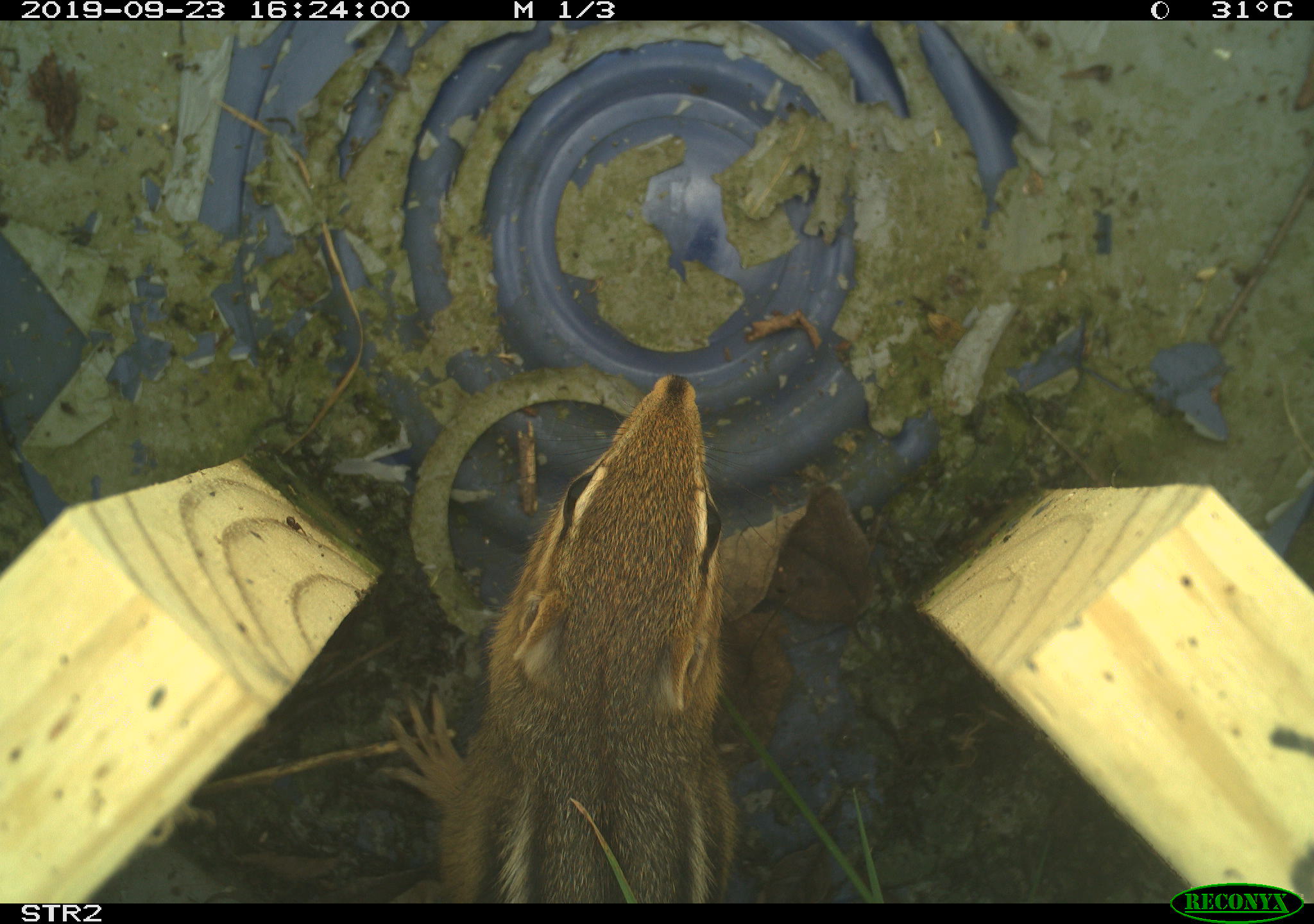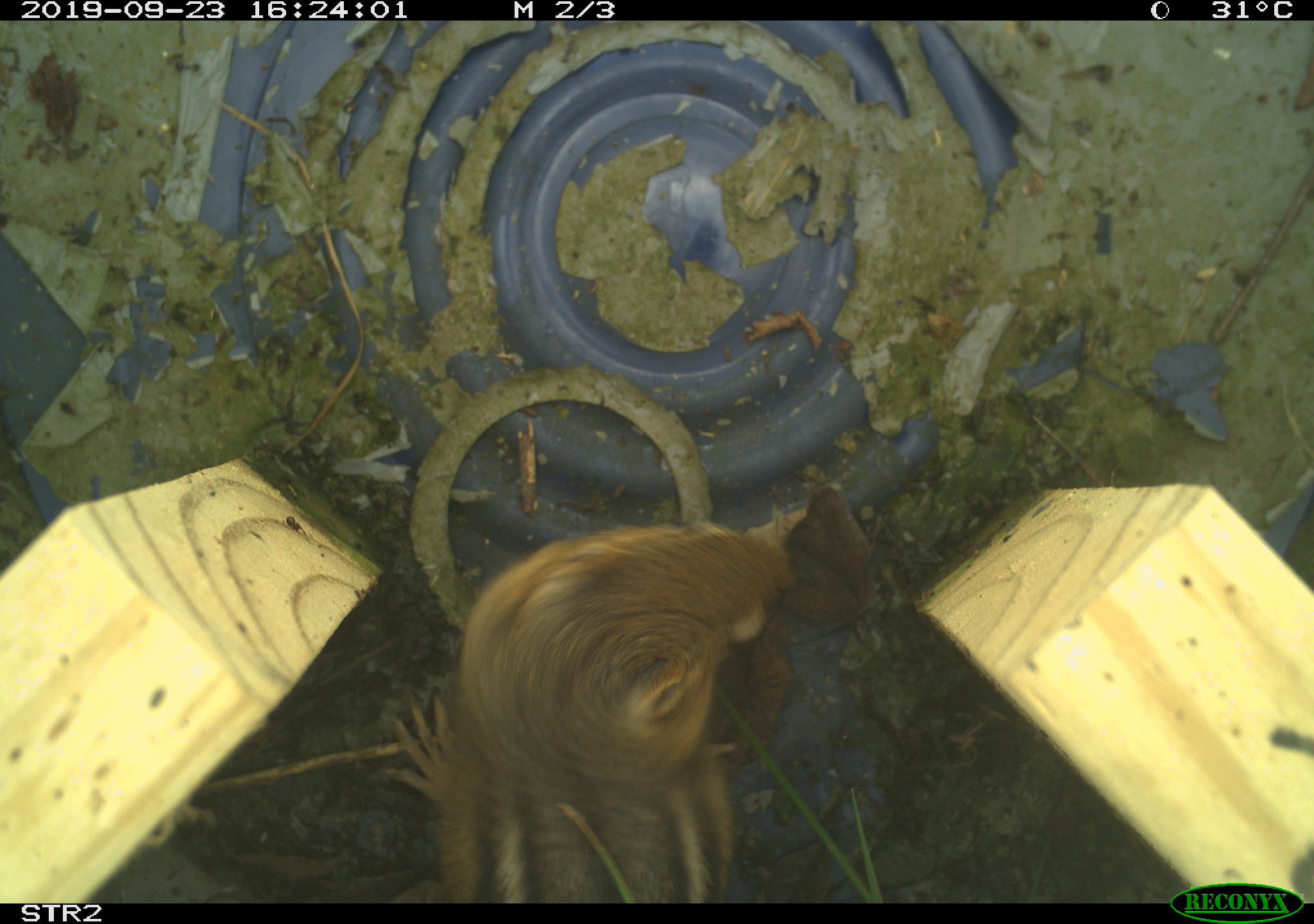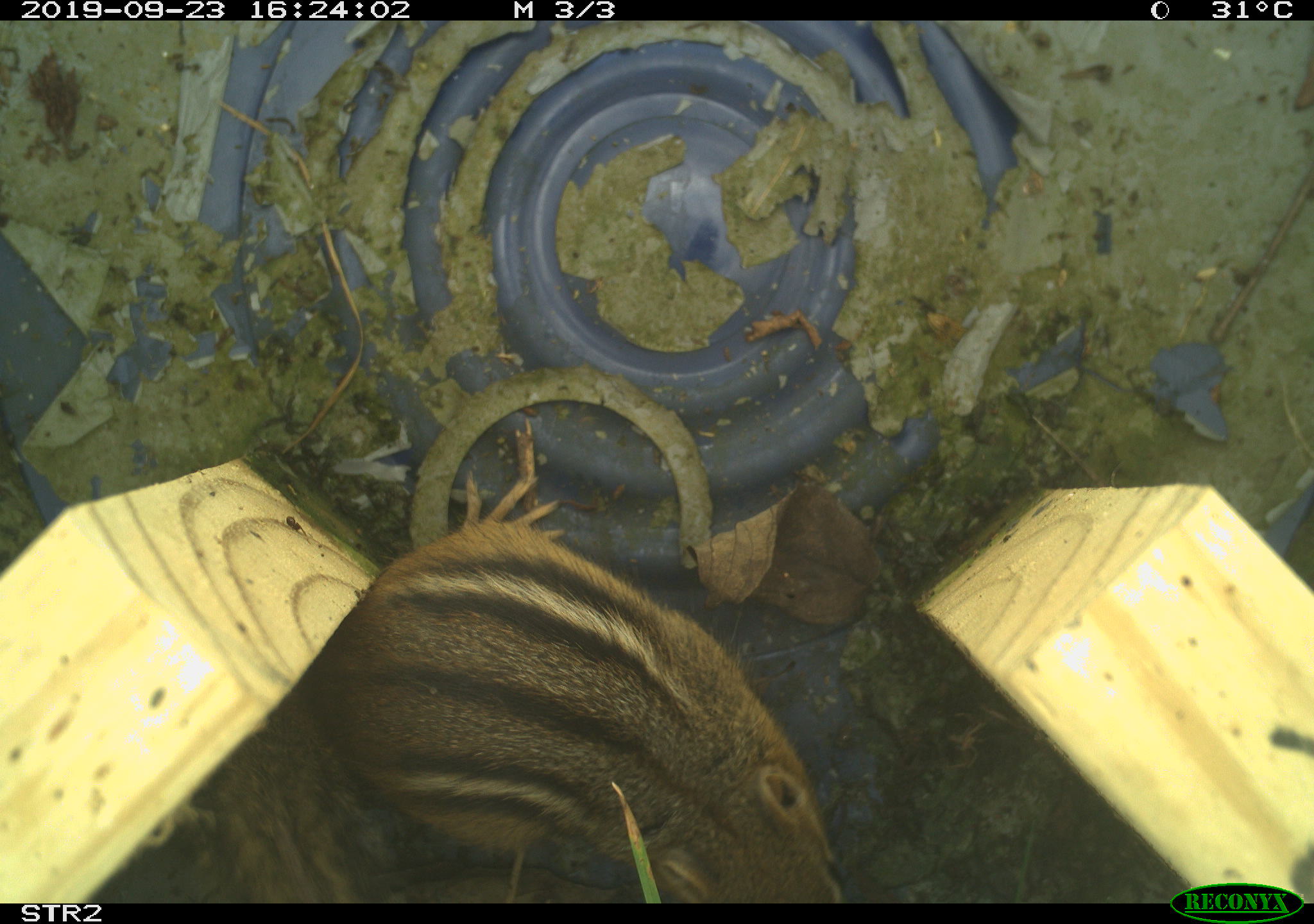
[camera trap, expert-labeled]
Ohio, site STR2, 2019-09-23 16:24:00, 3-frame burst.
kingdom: Animalia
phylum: Chordata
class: Mammalia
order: Rodentia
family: Sciuridae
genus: Tamias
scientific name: Tamias striatus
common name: eastern chipmunk